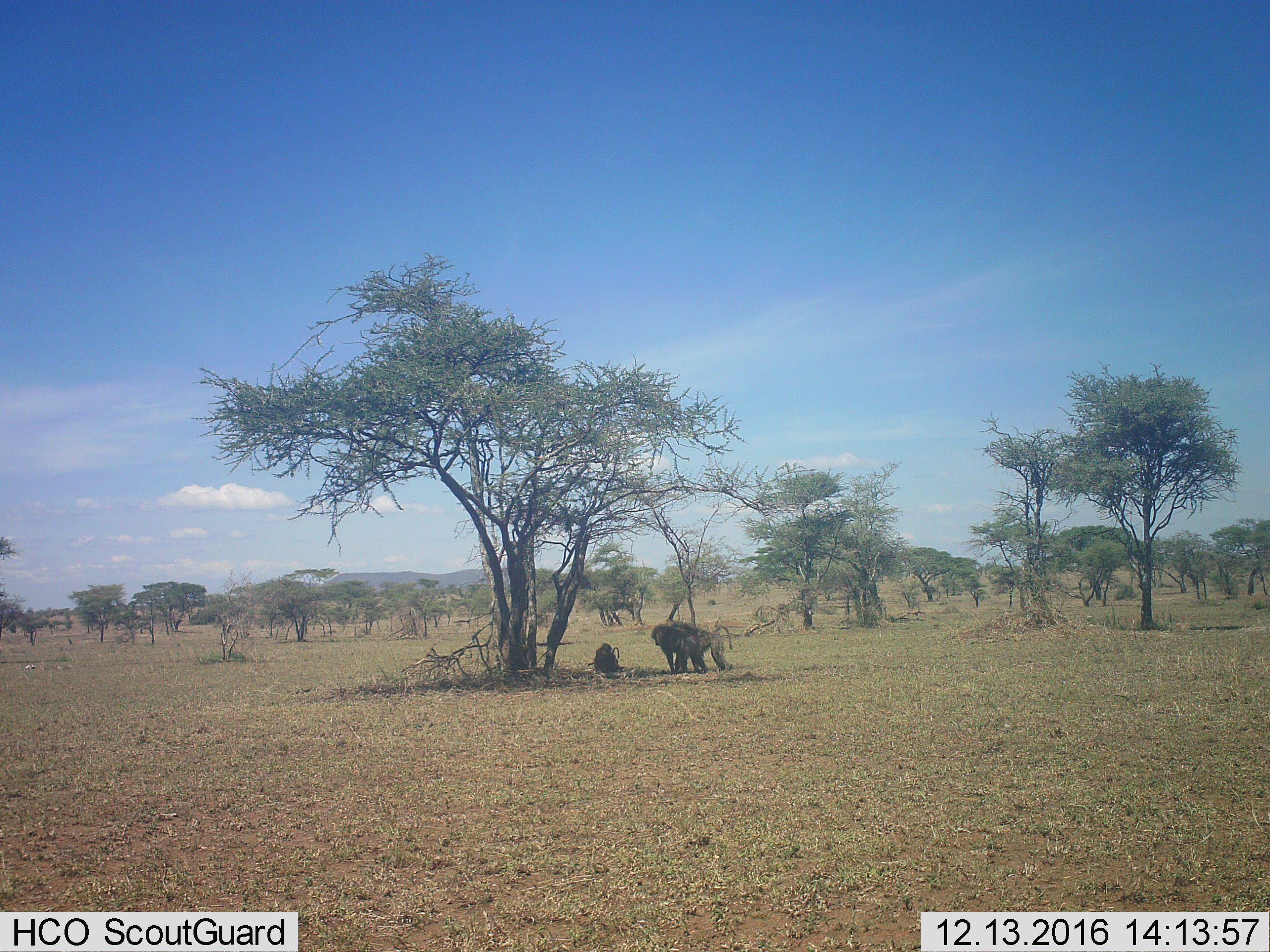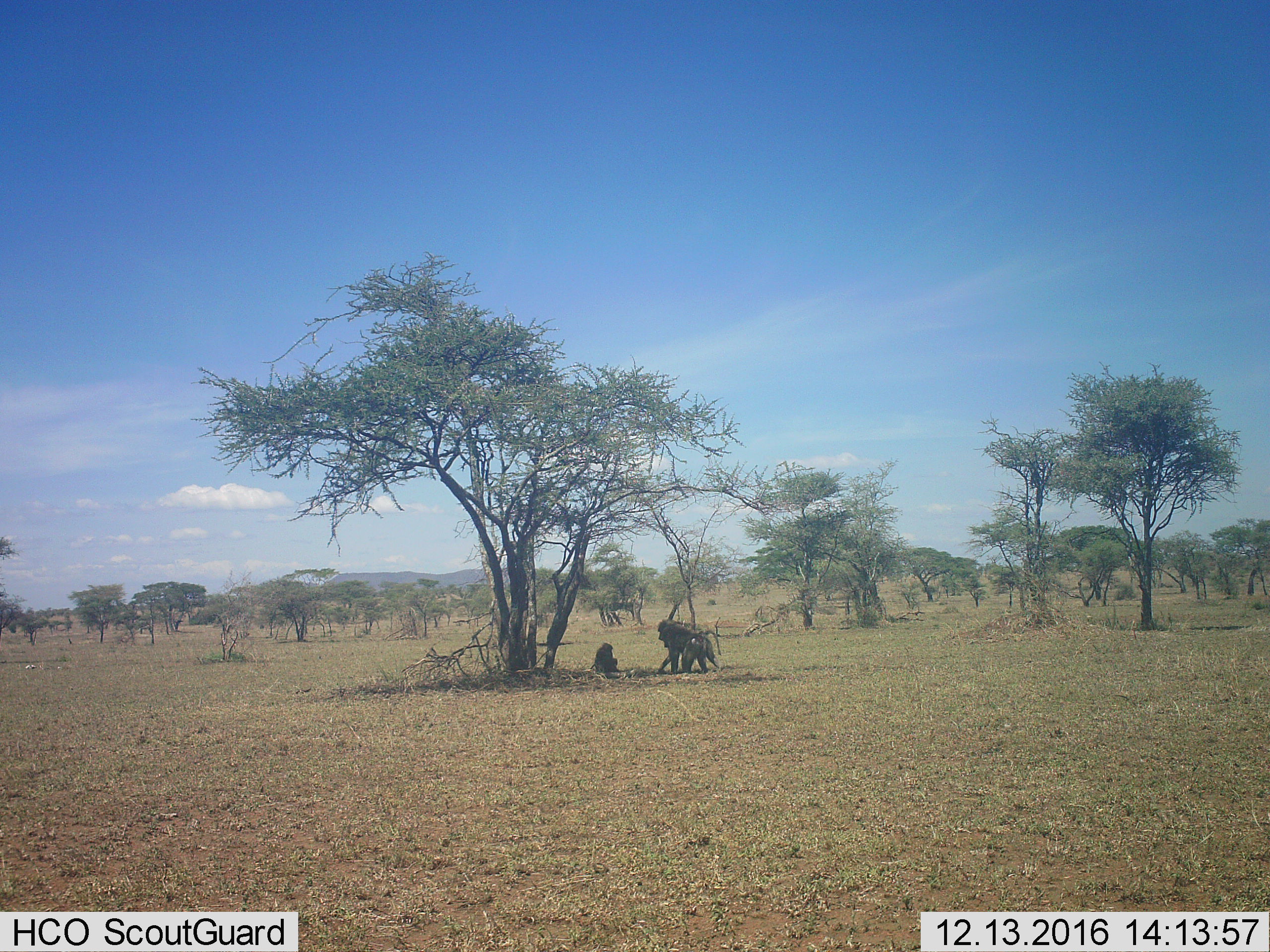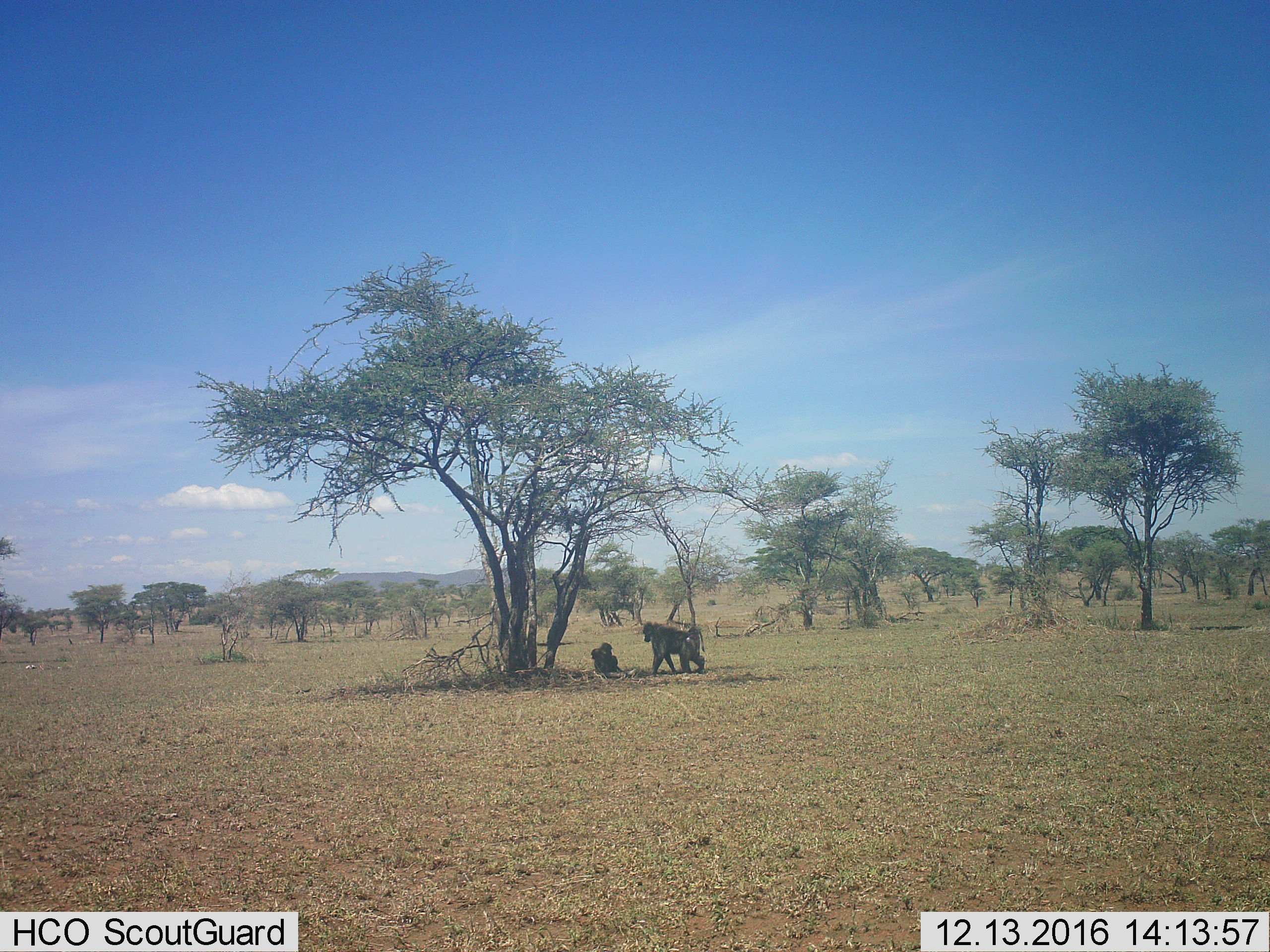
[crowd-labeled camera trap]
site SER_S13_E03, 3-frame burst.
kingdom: Animalia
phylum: Chordata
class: Mammalia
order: Primates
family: Cercopithecidae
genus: Papio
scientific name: Papio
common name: baboon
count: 3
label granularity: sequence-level